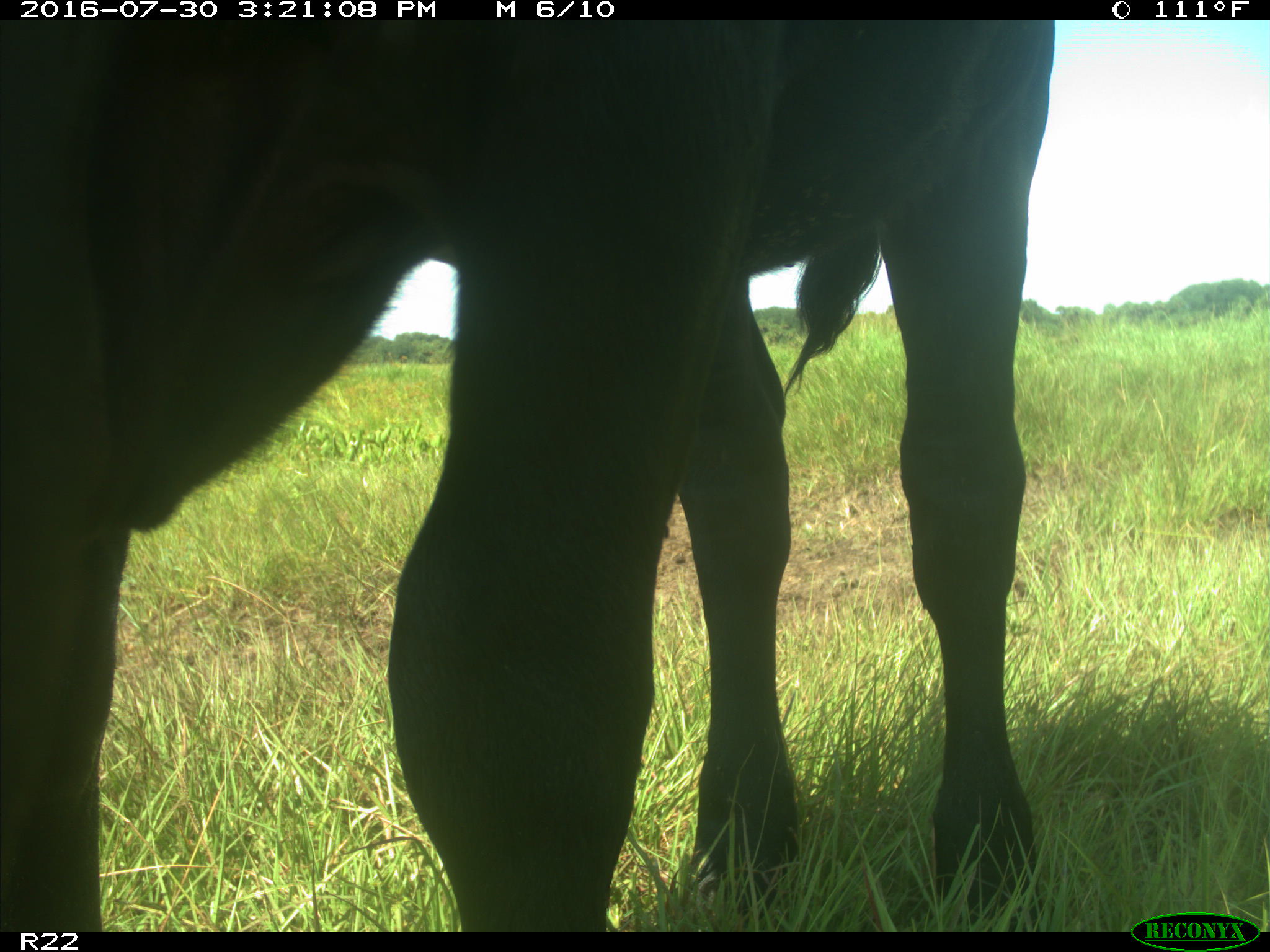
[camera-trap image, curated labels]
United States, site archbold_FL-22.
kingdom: Animalia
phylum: Chordata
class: Mammalia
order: Artiodactyla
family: Bovidae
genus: Bos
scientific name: Bos taurus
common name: domestic cow